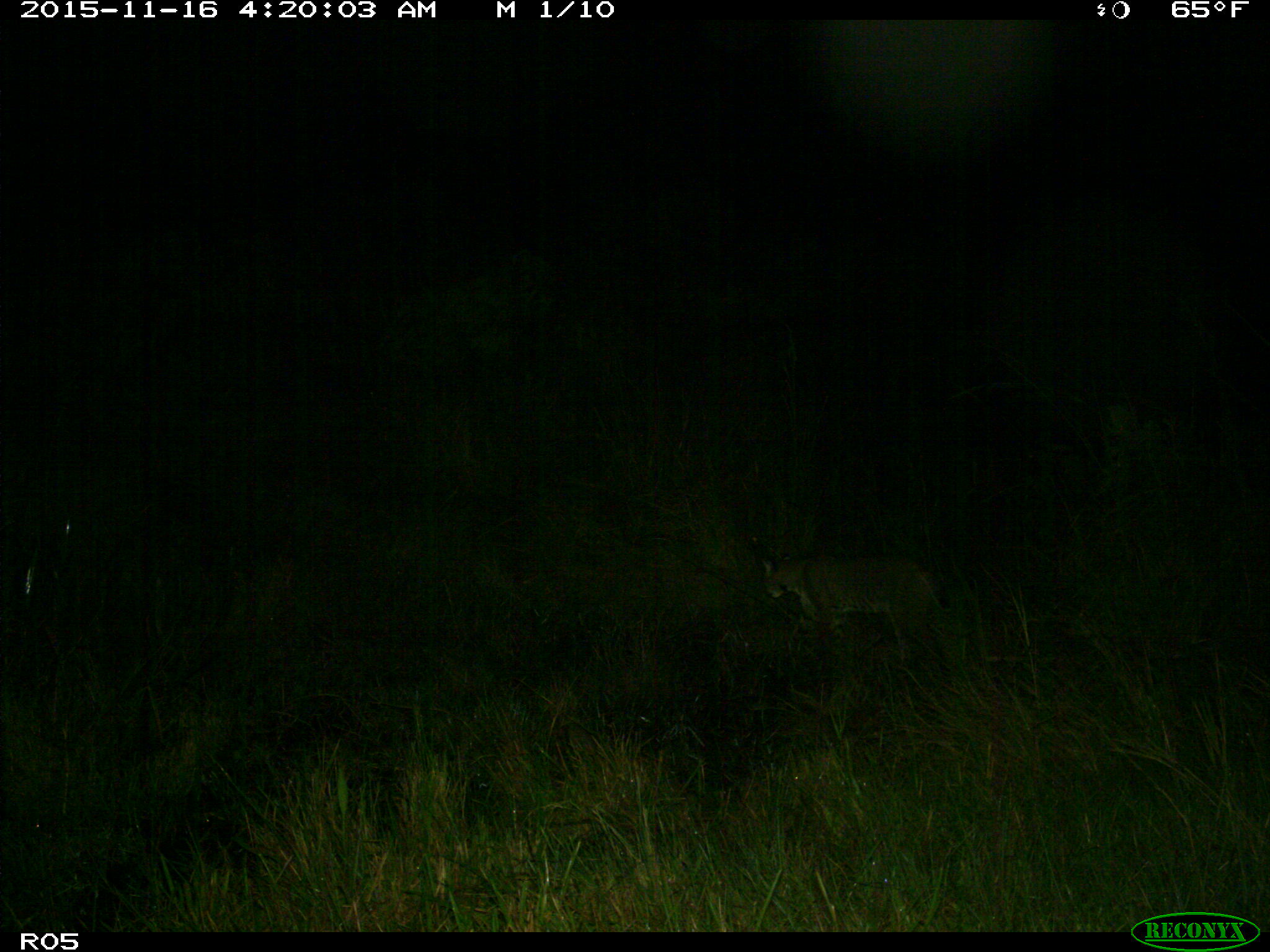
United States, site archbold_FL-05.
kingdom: Animalia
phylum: Chordata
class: Mammalia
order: Carnivora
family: Felidae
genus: Lynx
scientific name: Lynx rufus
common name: bobcat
Lynx rufus (bobcat).